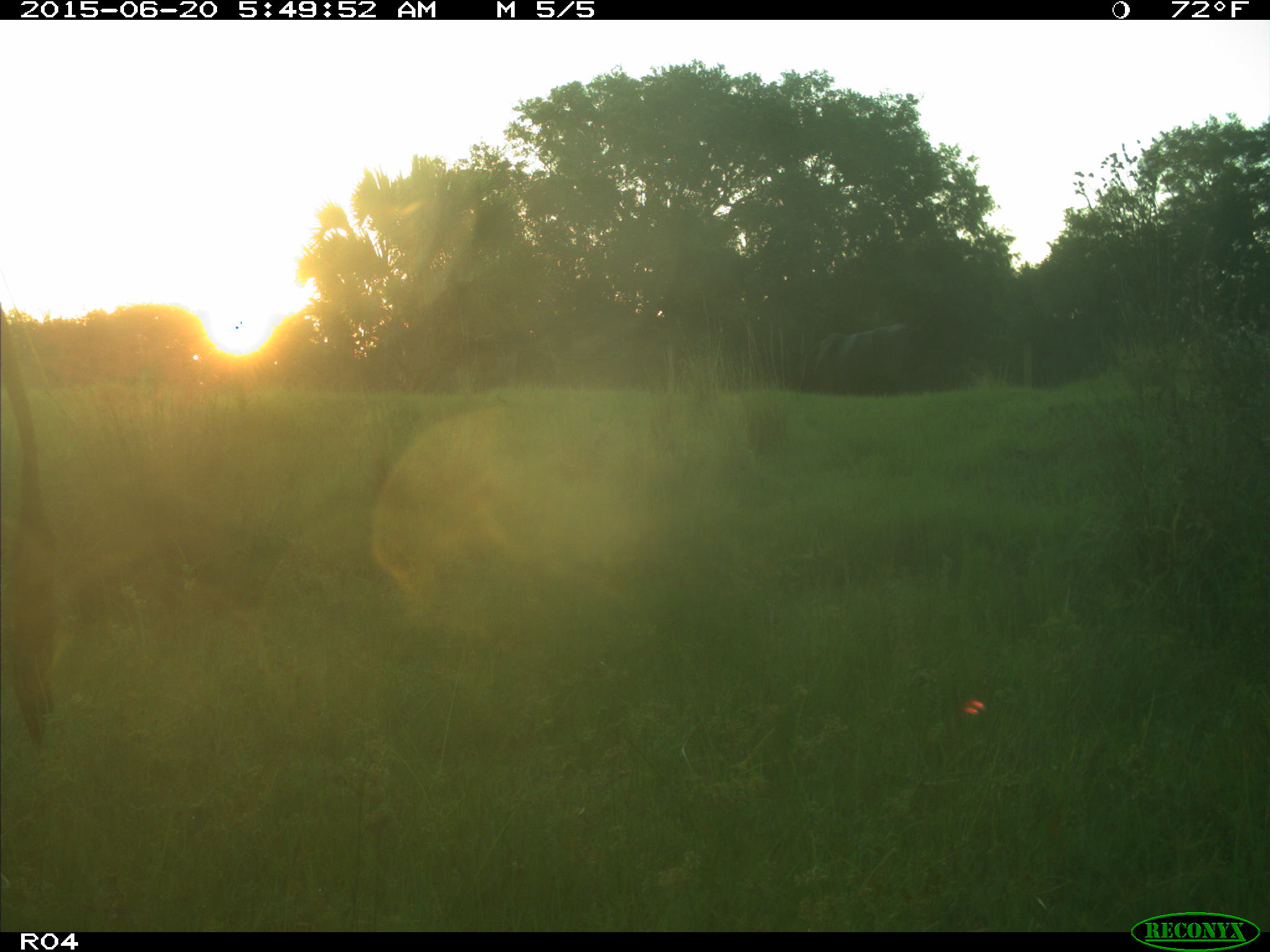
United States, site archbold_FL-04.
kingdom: Animalia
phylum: Chordata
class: Mammalia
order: Artiodactyla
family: Bovidae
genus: Bos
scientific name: Bos taurus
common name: domestic cow